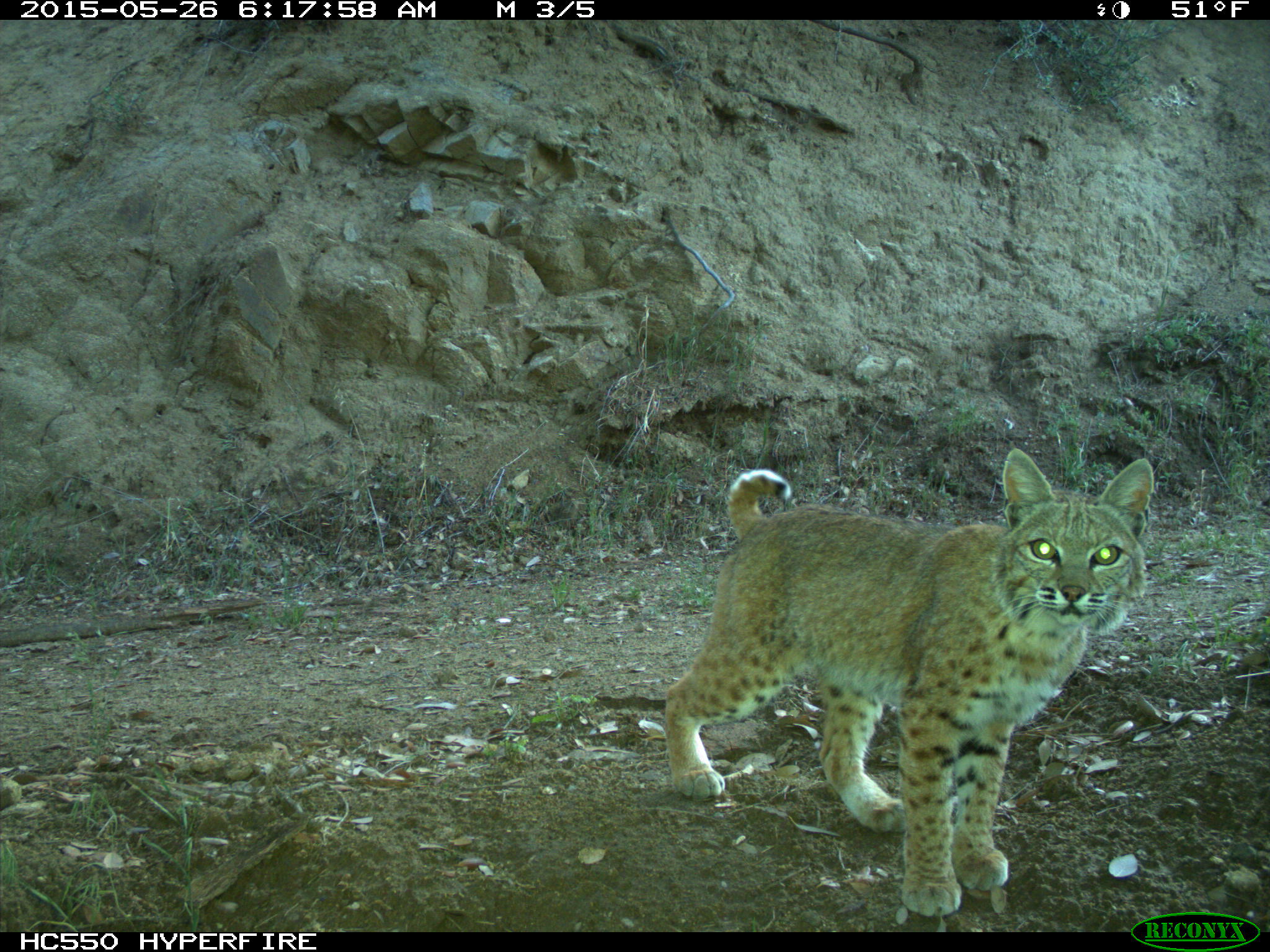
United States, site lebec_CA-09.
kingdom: Animalia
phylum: Chordata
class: Mammalia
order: Carnivora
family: Felidae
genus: Lynx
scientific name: Lynx rufus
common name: bobcat